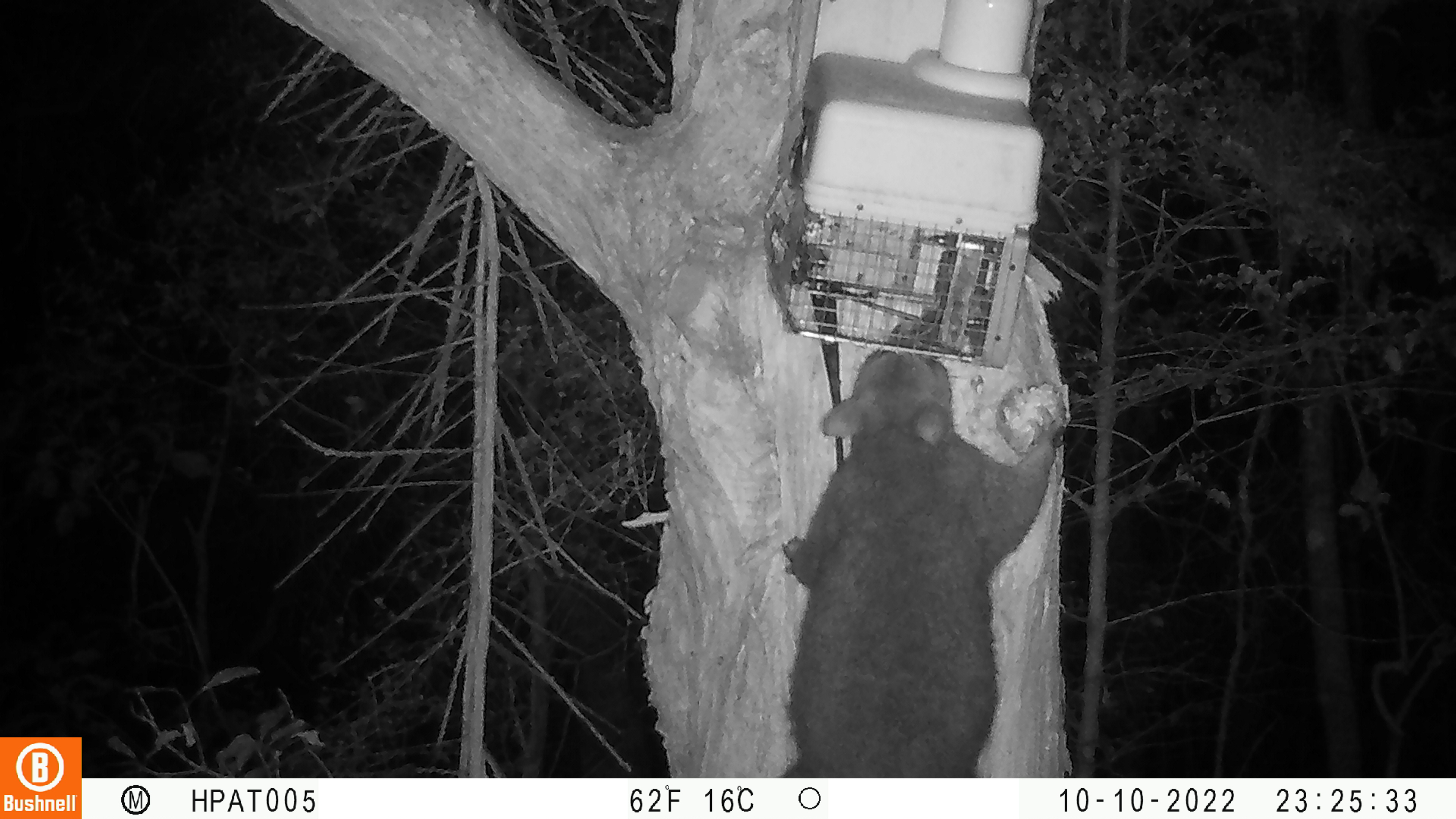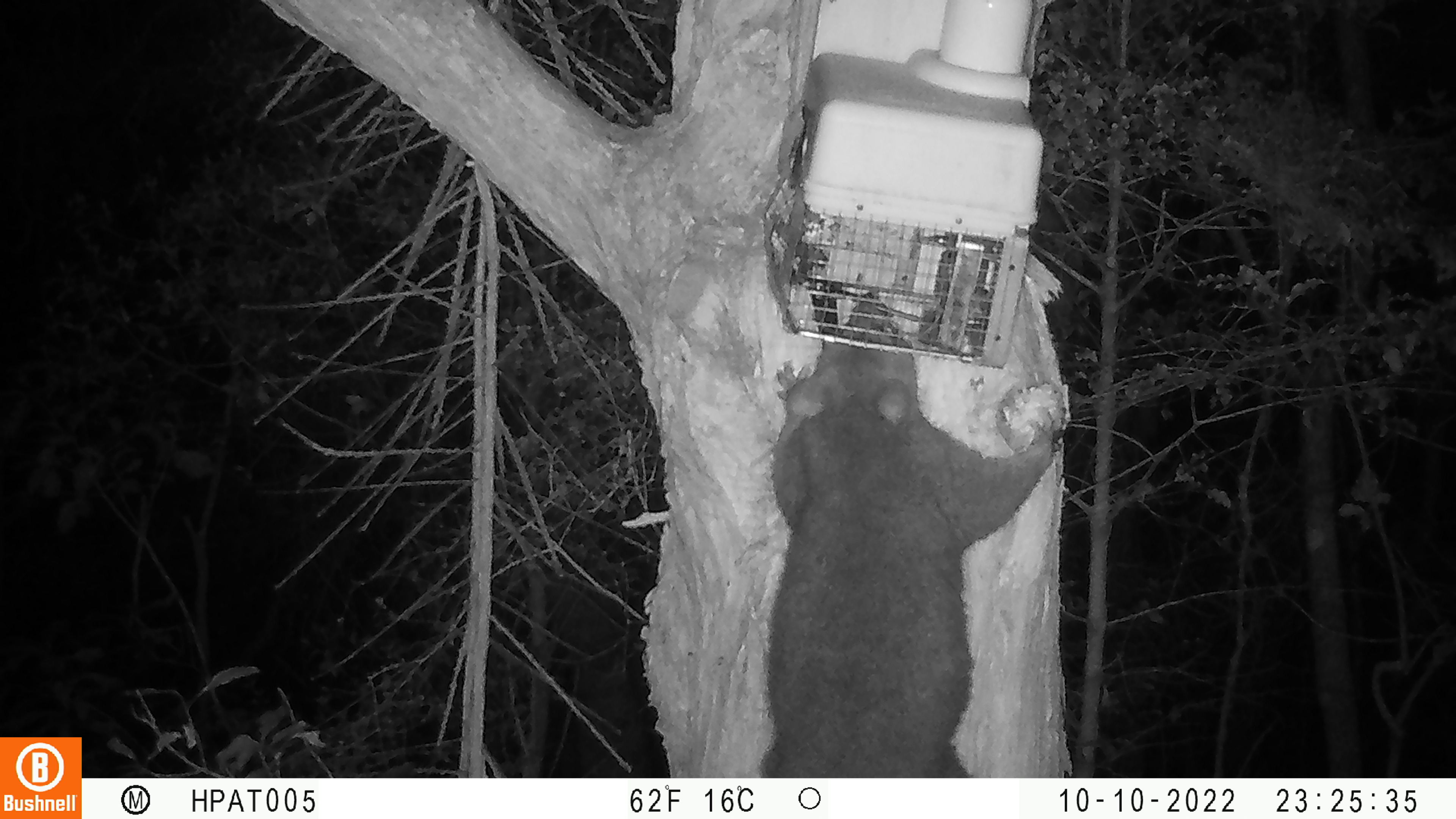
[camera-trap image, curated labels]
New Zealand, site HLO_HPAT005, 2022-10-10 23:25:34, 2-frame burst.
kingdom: Animalia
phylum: Chordata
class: Mammalia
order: Diprotodontia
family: Phalangeridae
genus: Trichosurus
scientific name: Trichosurus vulpecula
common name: common brushtail possum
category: possum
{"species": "possum (common brushtail possum) (Trichosurus vulpecula)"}